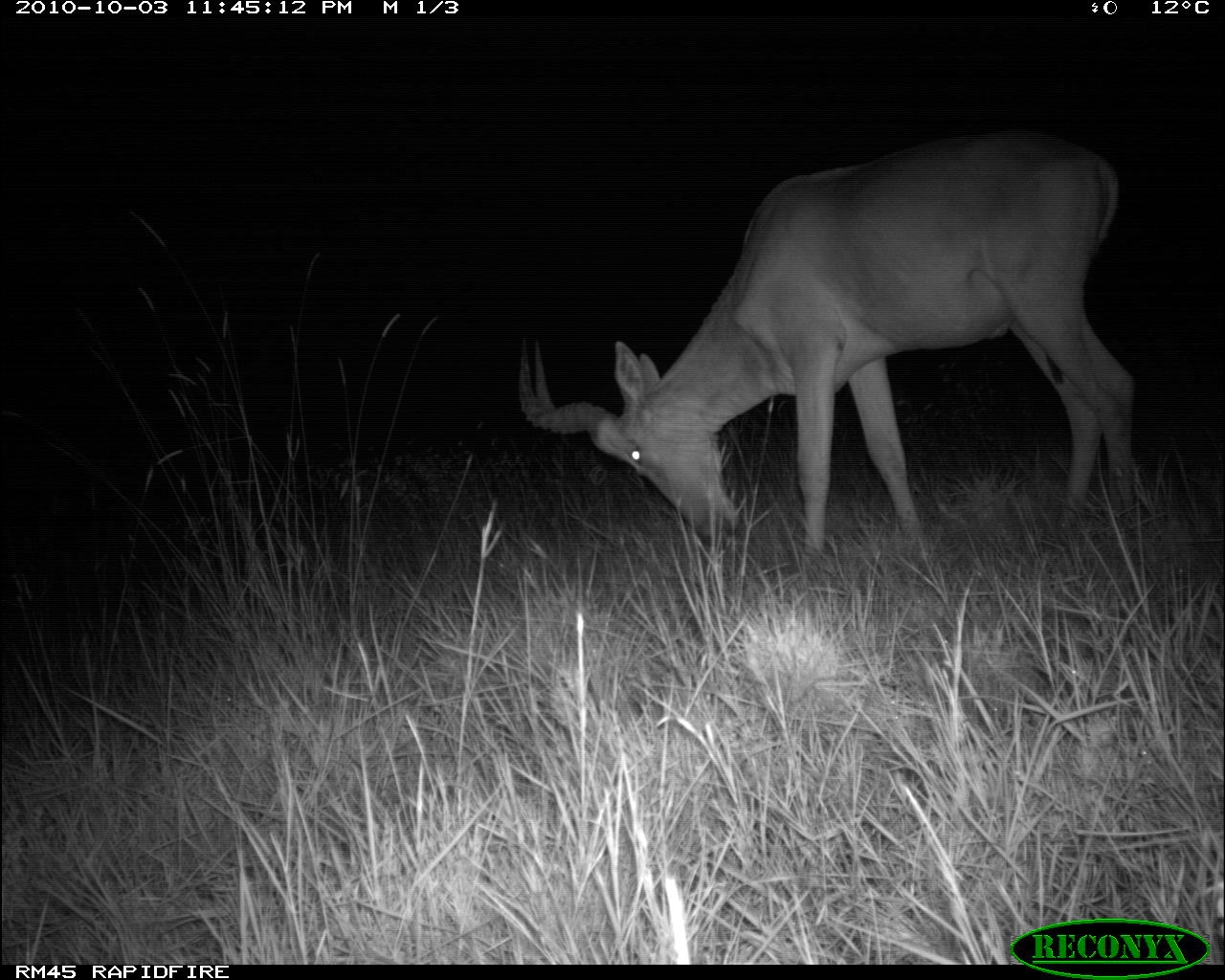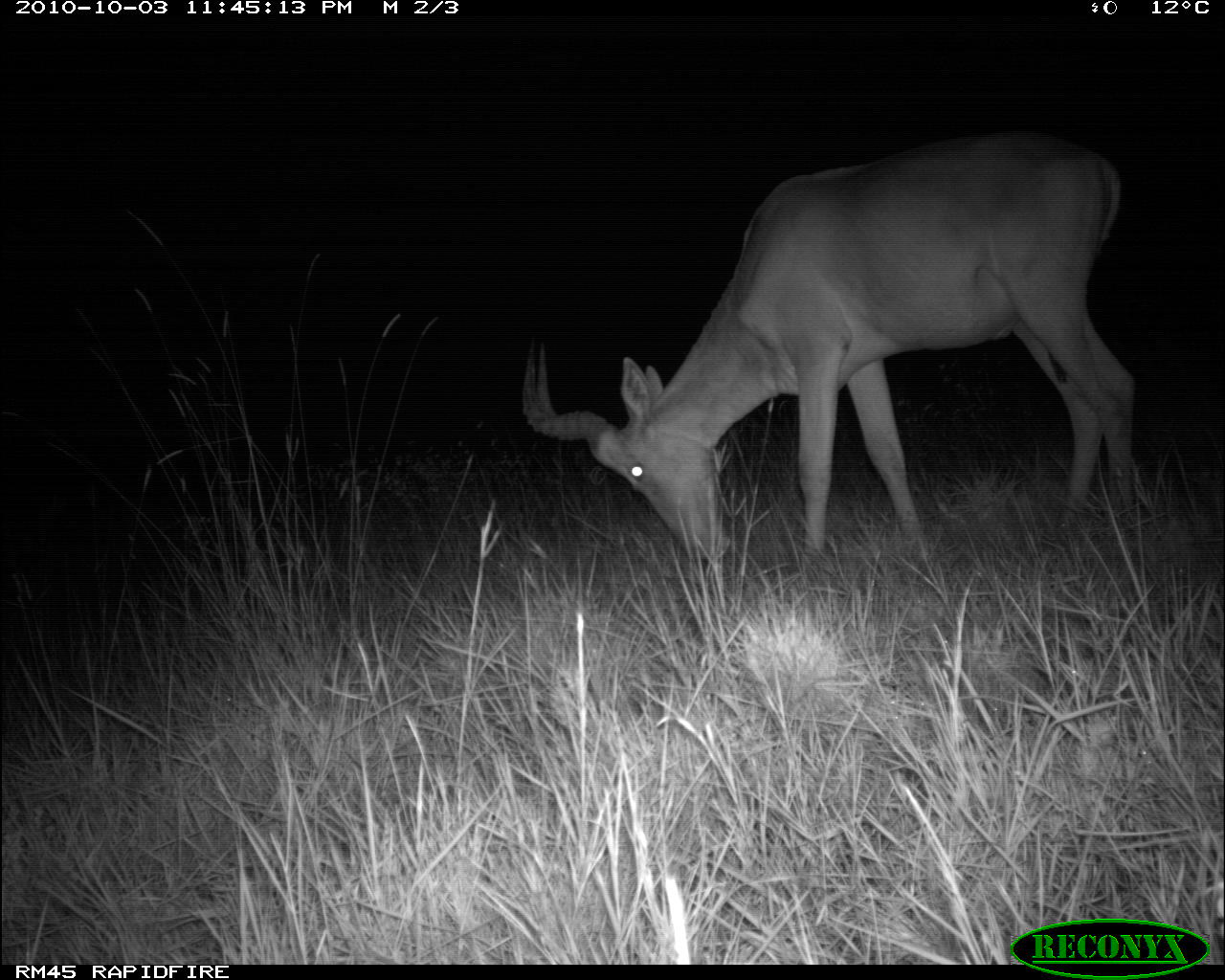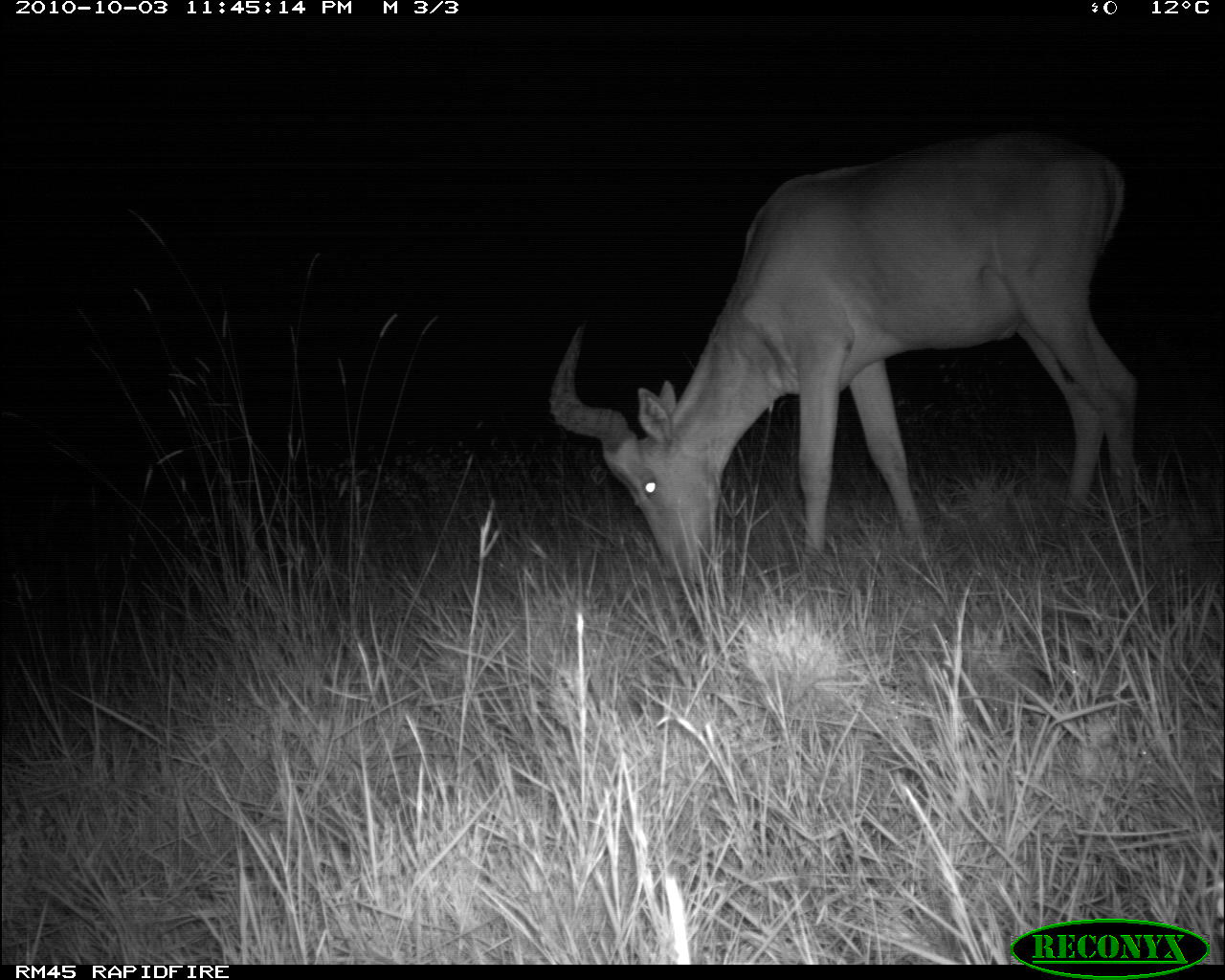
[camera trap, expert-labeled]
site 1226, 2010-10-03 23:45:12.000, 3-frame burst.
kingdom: Animalia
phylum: Chordata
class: Mammalia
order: Artiodactyla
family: Bovidae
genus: Alcelaphus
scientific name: Alcelaphus buselaphus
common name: hartebeest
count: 1